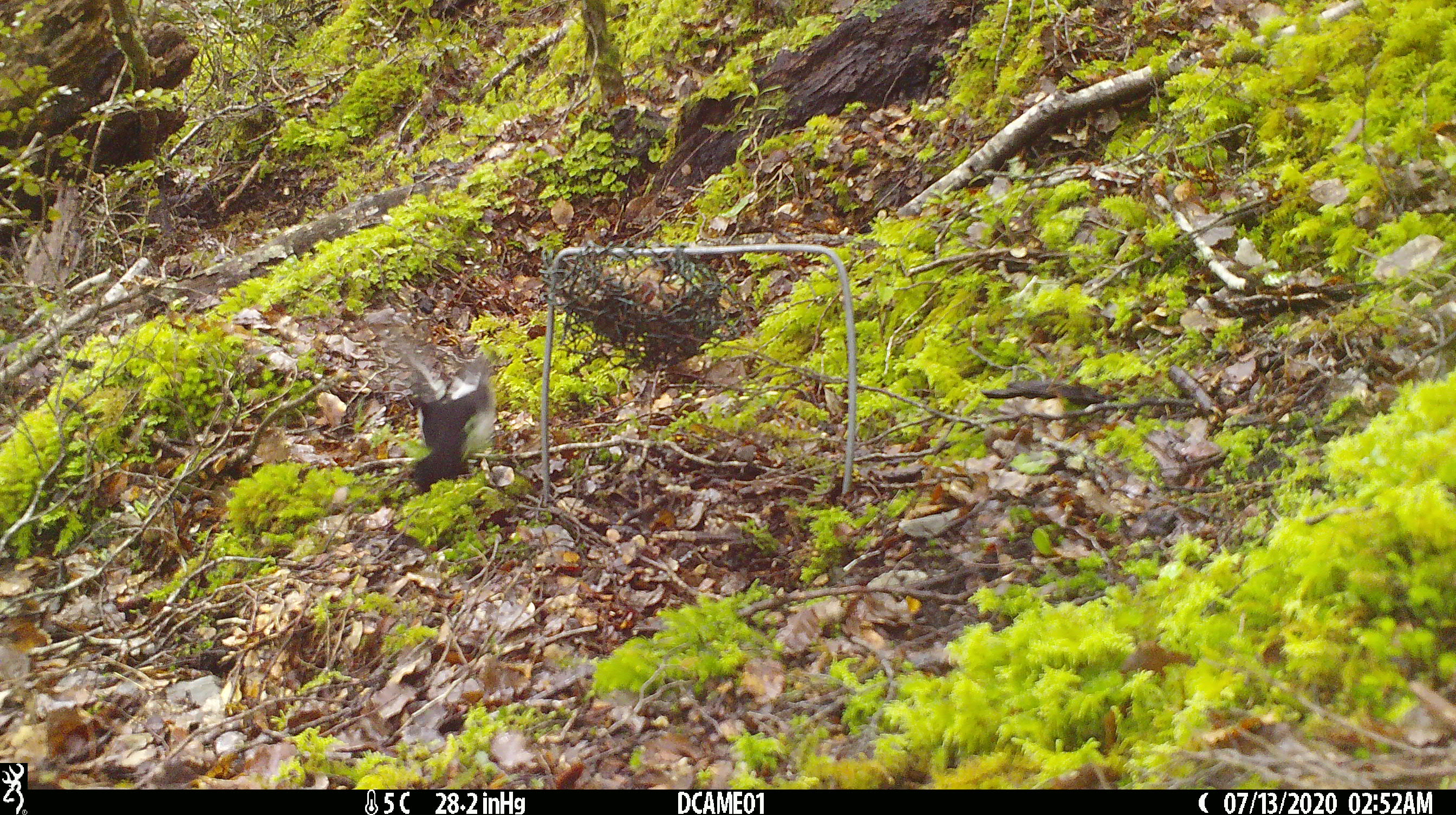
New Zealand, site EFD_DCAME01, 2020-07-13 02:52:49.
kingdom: Animalia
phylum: Chordata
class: Aves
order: Passeriformes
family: Petroicidae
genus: Petroica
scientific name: Petroica macrocephala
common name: tomtit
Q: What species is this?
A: Tomtit (Petroica macrocephala).